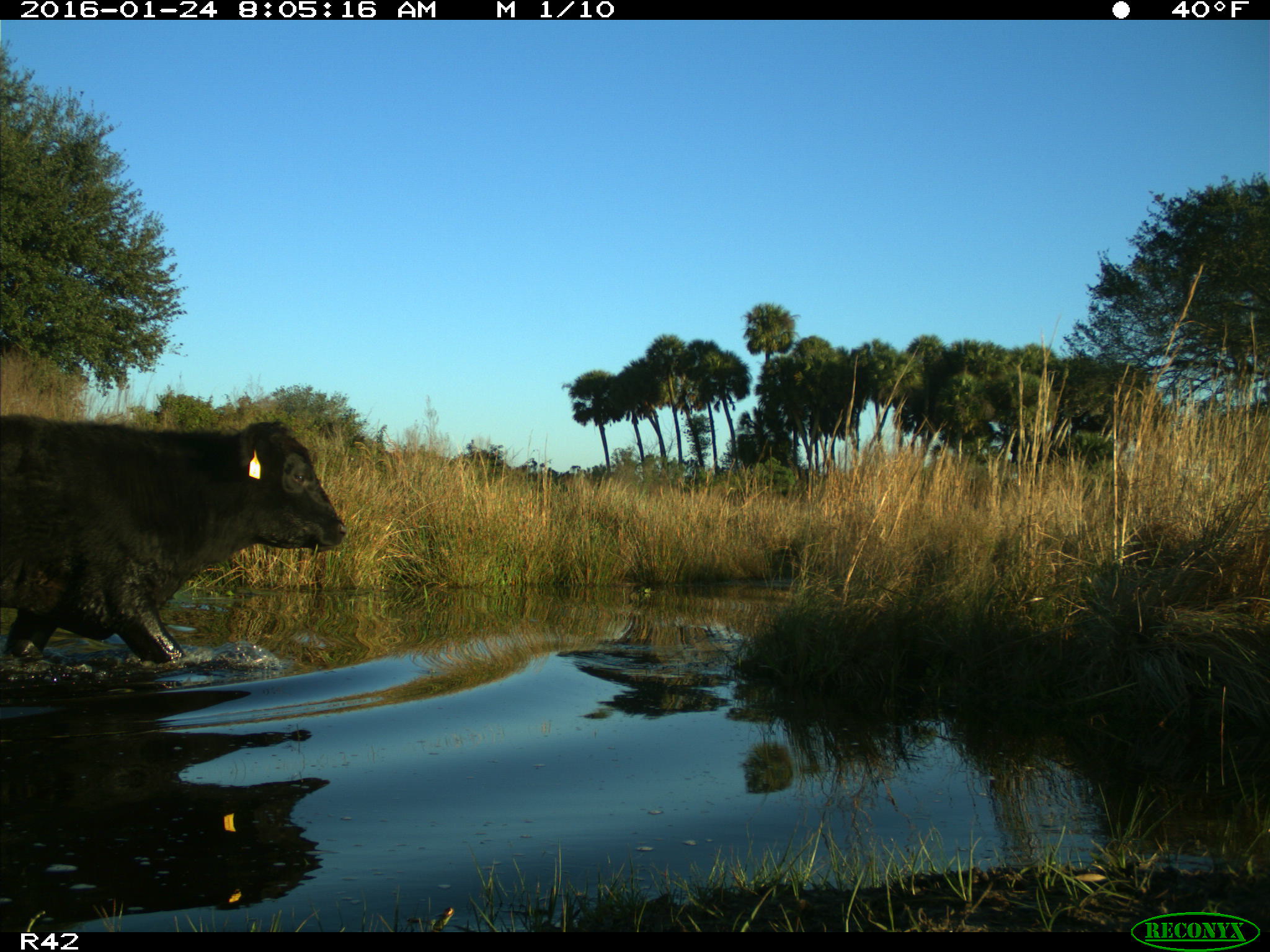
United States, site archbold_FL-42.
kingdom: Animalia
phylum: Chordata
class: Mammalia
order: Artiodactyla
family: Bovidae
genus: Bos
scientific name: Bos taurus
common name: domestic cow